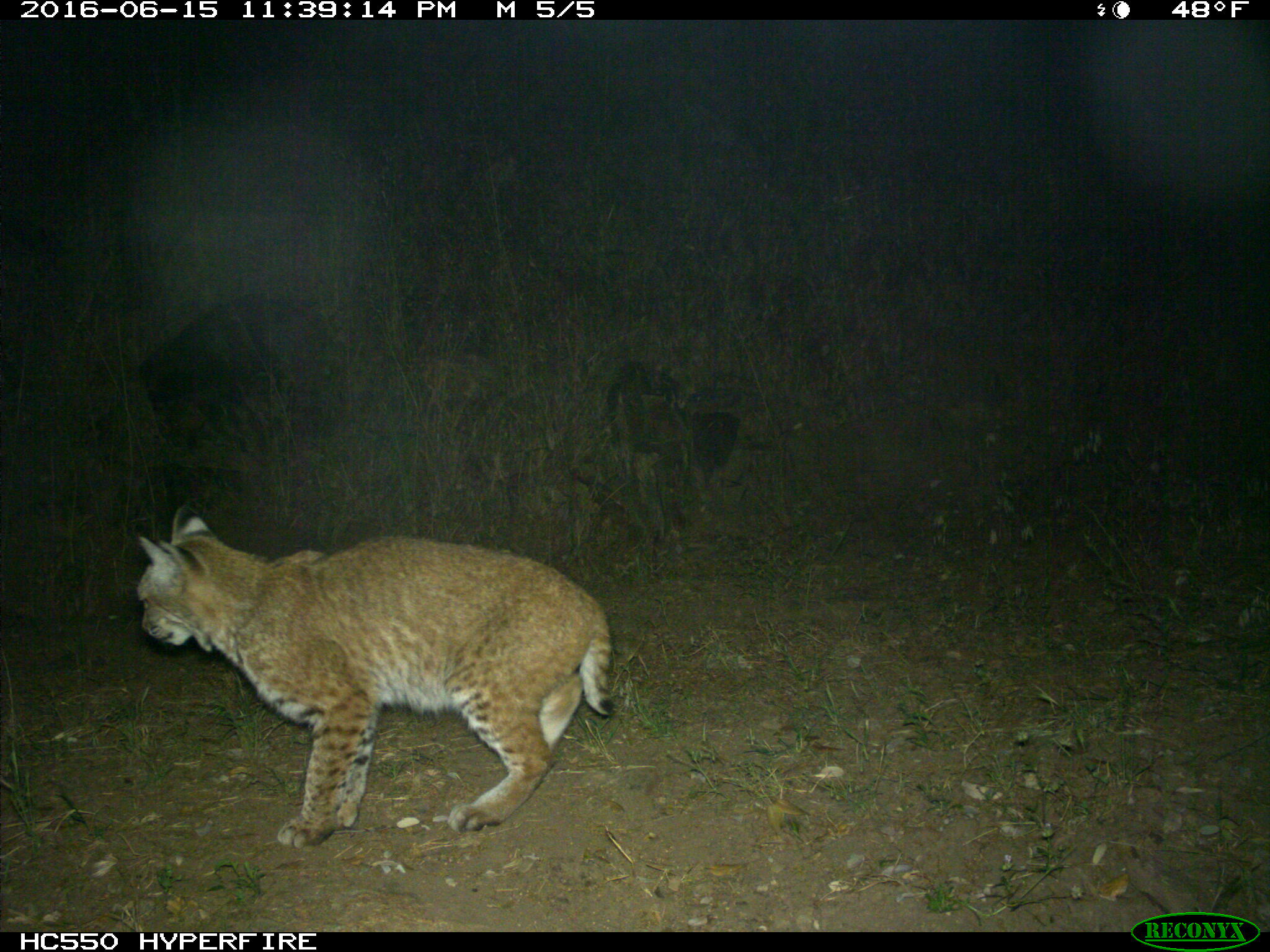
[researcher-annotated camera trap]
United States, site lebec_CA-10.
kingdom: Animalia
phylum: Chordata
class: Mammalia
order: Carnivora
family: Felidae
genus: Lynx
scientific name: Lynx rufus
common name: bobcat